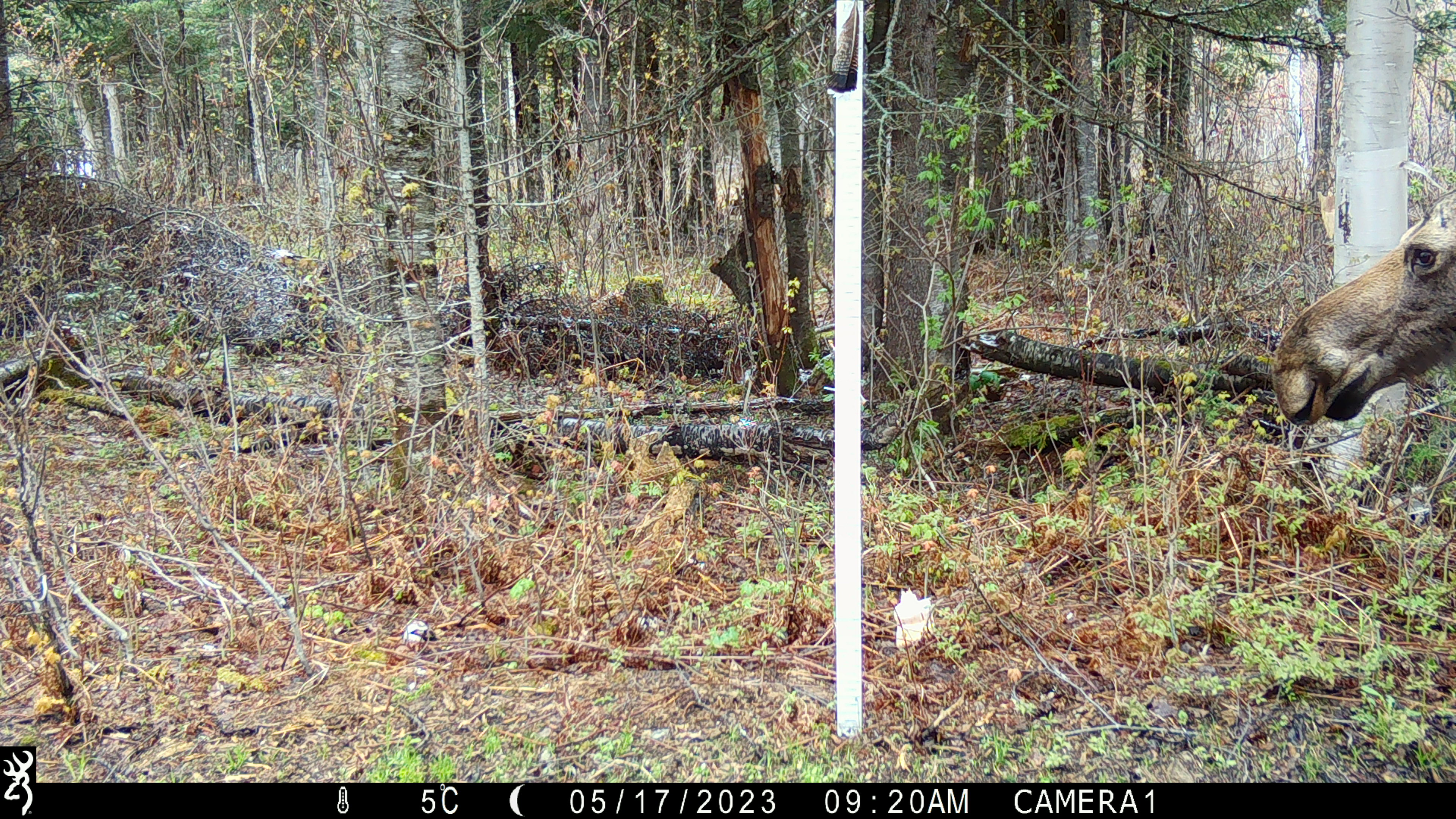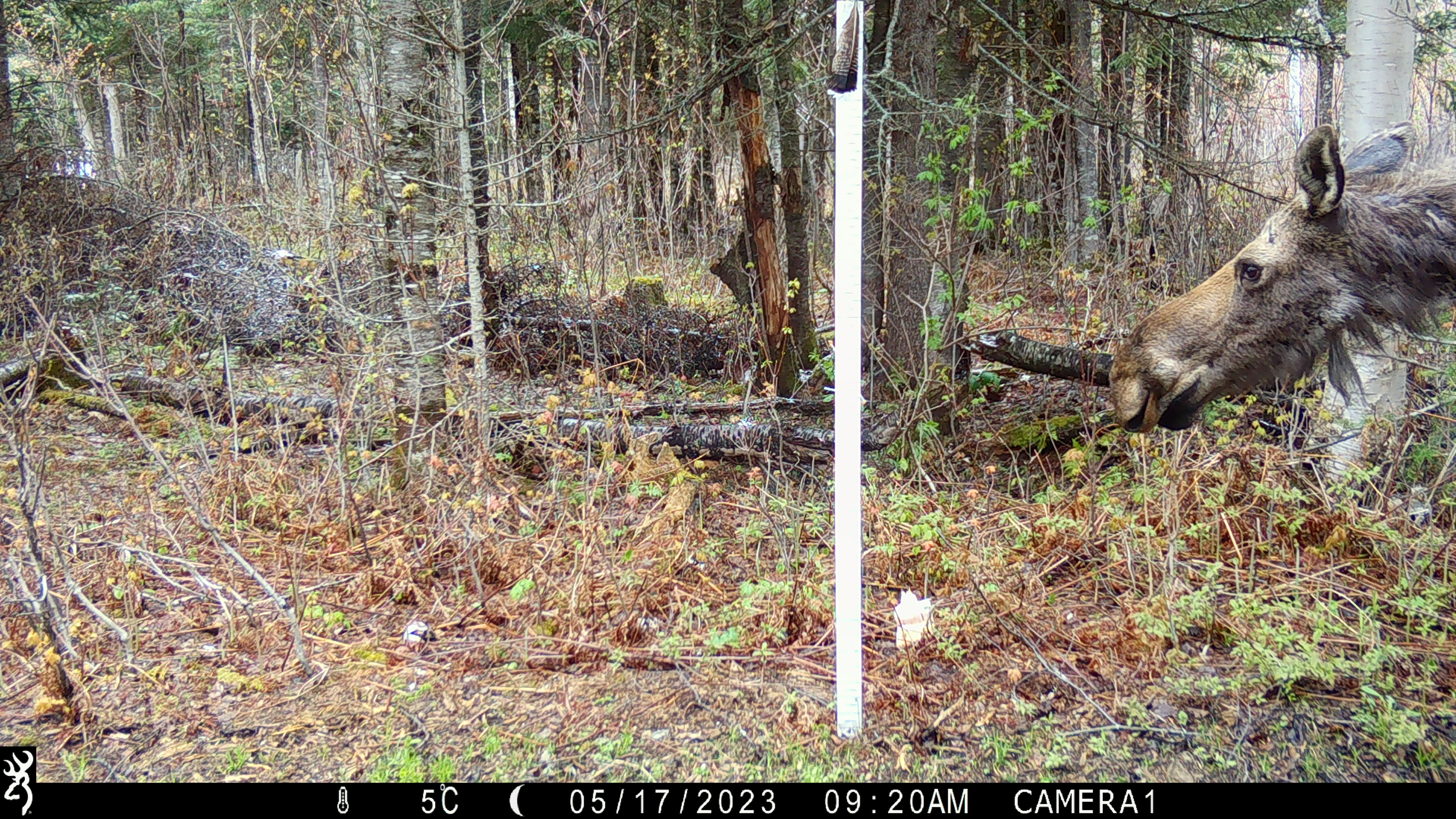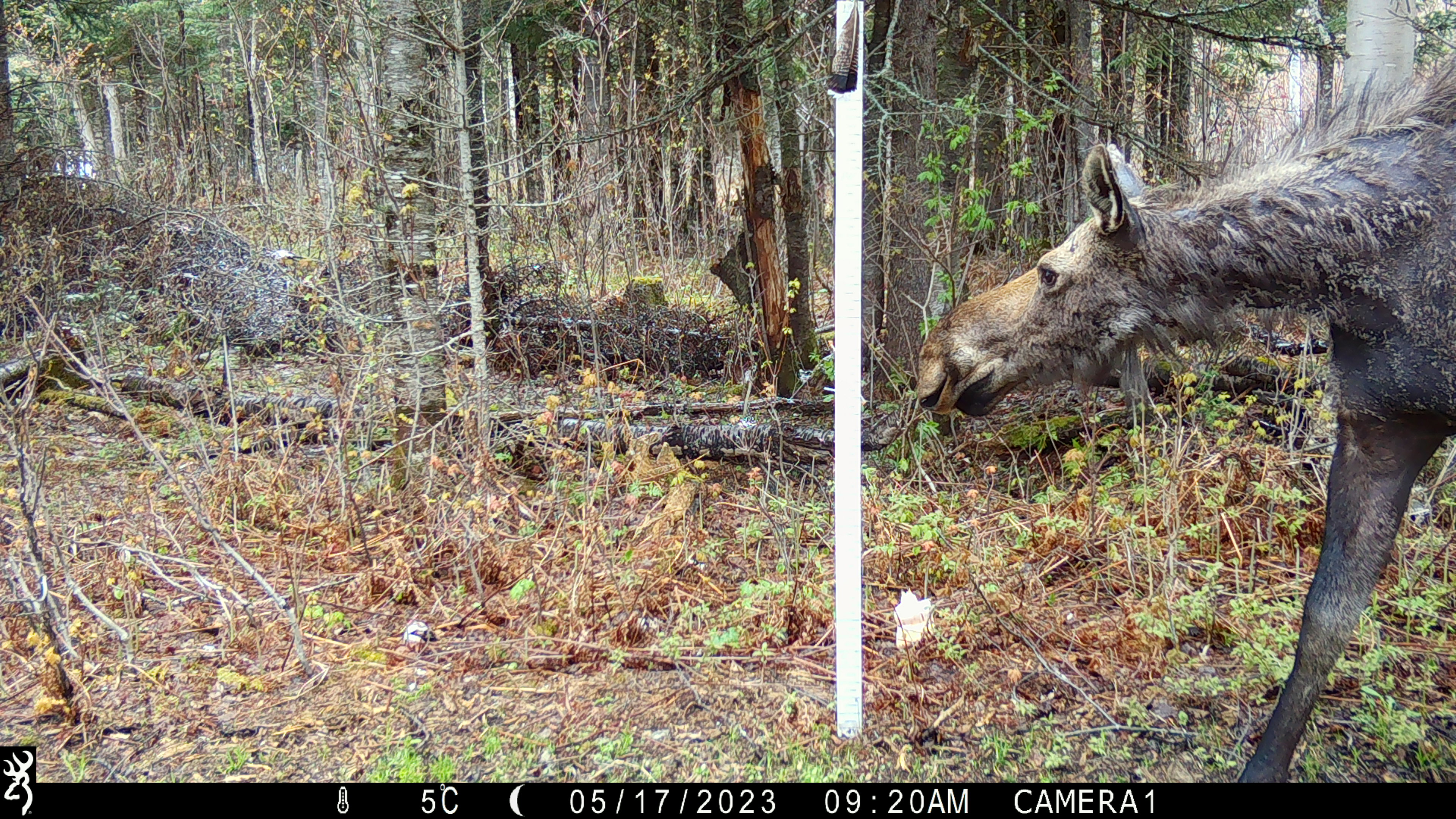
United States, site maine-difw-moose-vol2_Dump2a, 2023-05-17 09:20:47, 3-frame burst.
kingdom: Animalia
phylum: Chordata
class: Mammalia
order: Artiodactyla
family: Cervidae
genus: Alces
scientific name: Alces alces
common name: moose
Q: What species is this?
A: Moose (Alces alces).